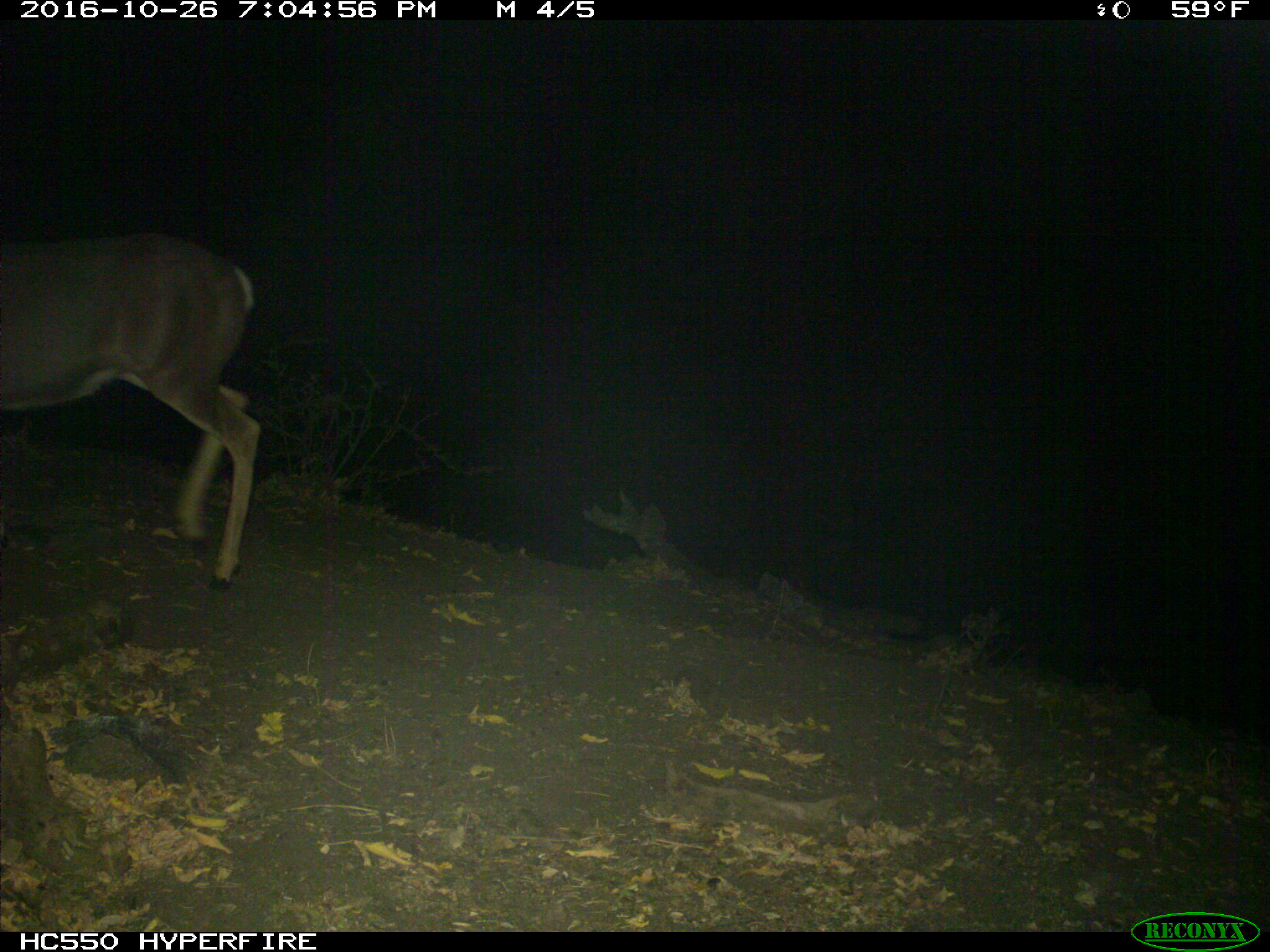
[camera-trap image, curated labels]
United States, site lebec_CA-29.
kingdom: Animalia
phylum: Chordata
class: Mammalia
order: Artiodactyla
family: Cervidae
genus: Odocoileus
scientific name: Odocoileus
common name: deer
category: unidentified deer